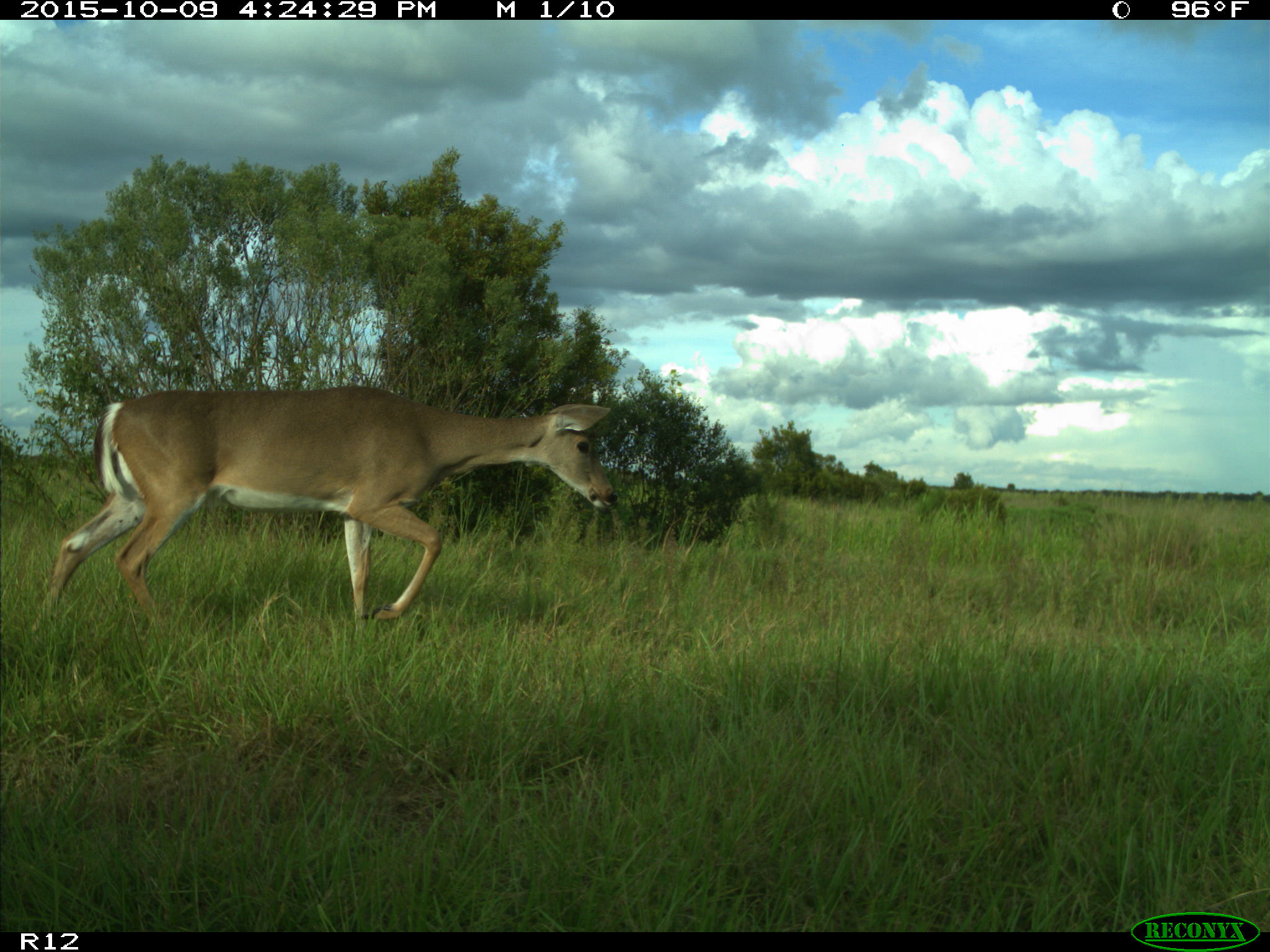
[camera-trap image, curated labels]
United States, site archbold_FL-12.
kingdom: Animalia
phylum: Chordata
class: Mammalia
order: Artiodactyla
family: Cervidae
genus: Odocoileus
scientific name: Odocoileus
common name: deer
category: unidentified deer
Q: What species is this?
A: Unidentified deer (deer) (Odocoileus).